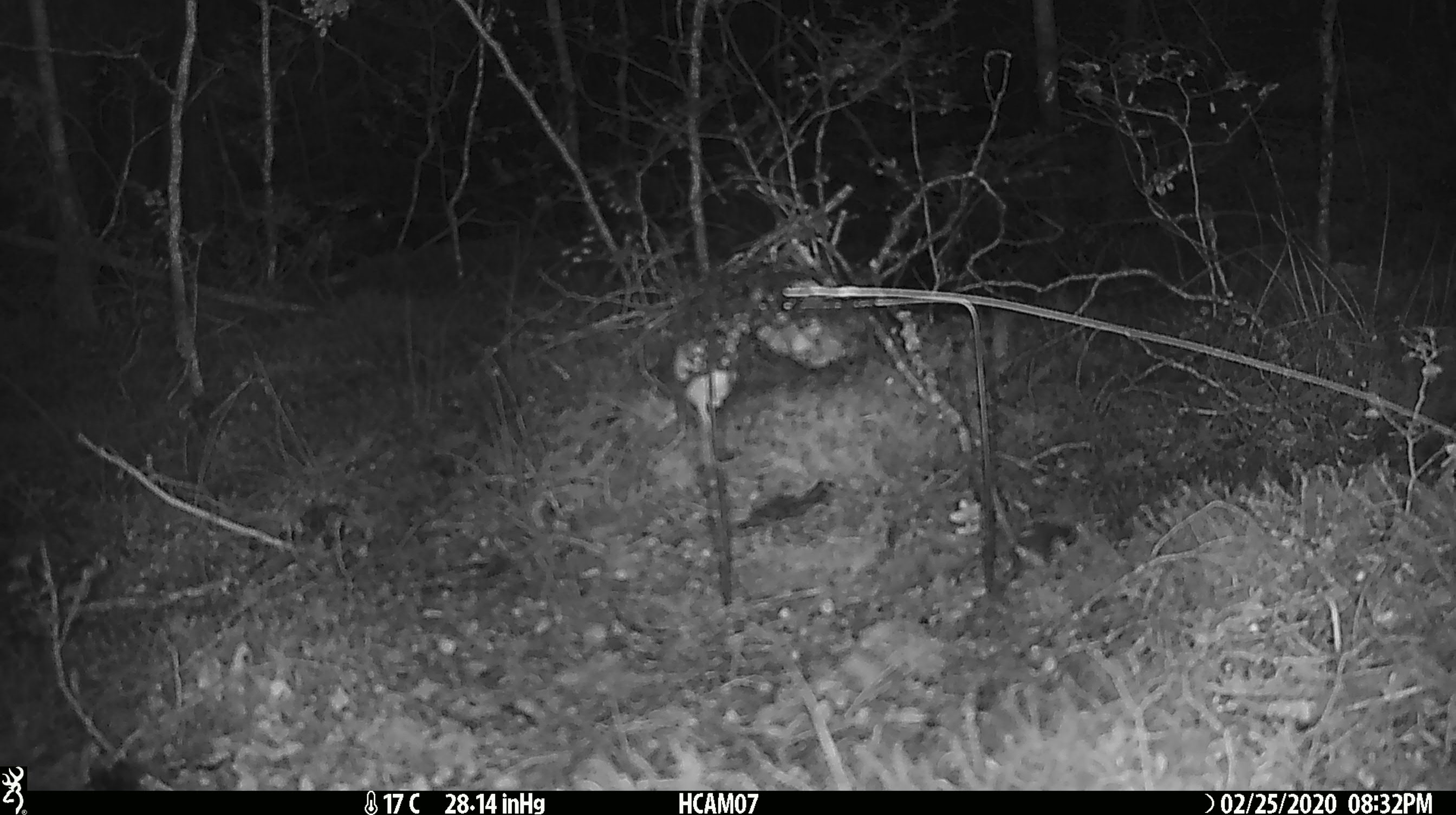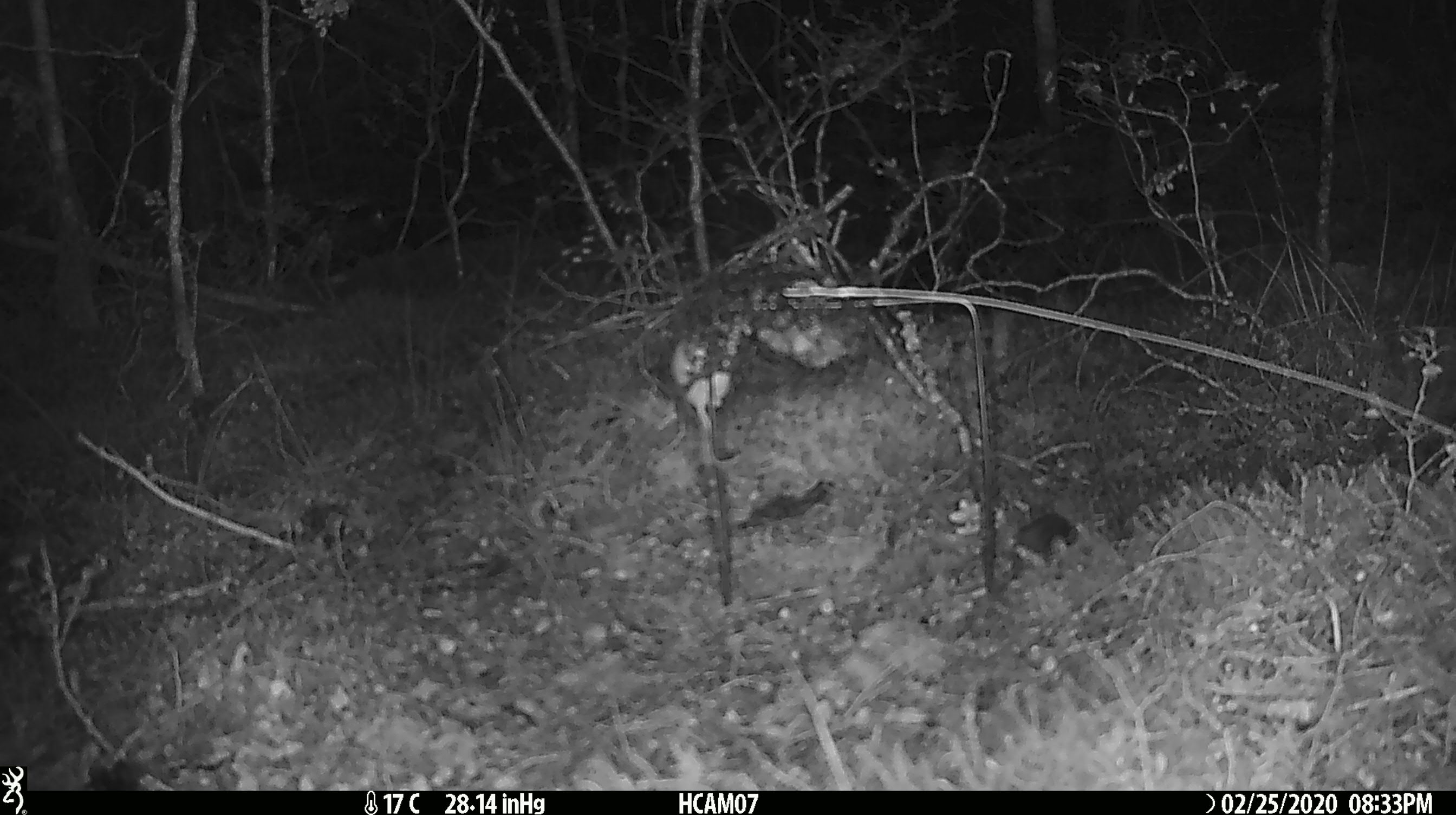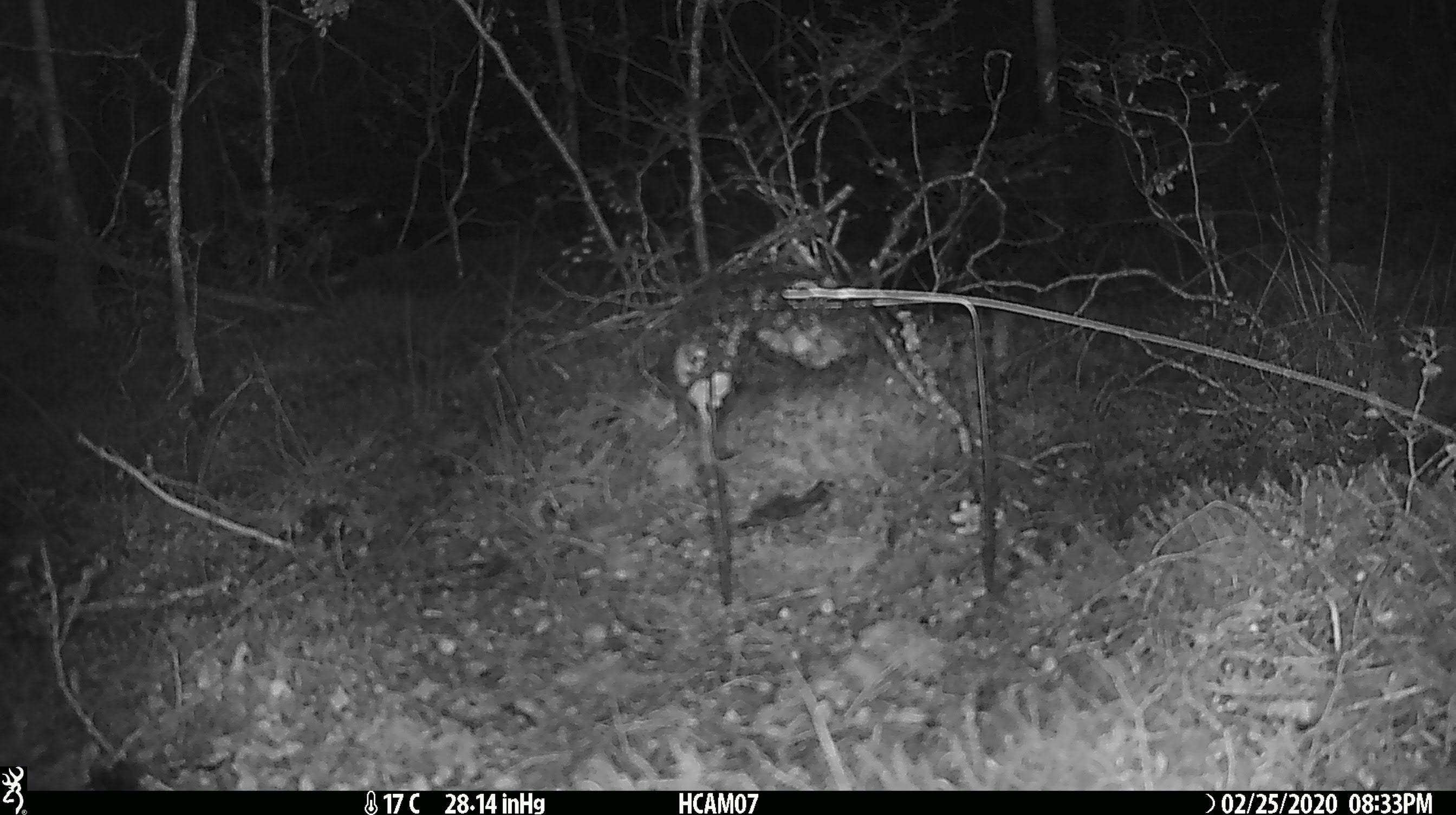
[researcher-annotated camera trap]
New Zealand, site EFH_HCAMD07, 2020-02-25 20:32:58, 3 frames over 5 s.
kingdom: Animalia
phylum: Chordata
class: Mammalia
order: Rodentia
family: Muridae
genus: Mus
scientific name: Mus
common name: mouse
Mouse (Mus).